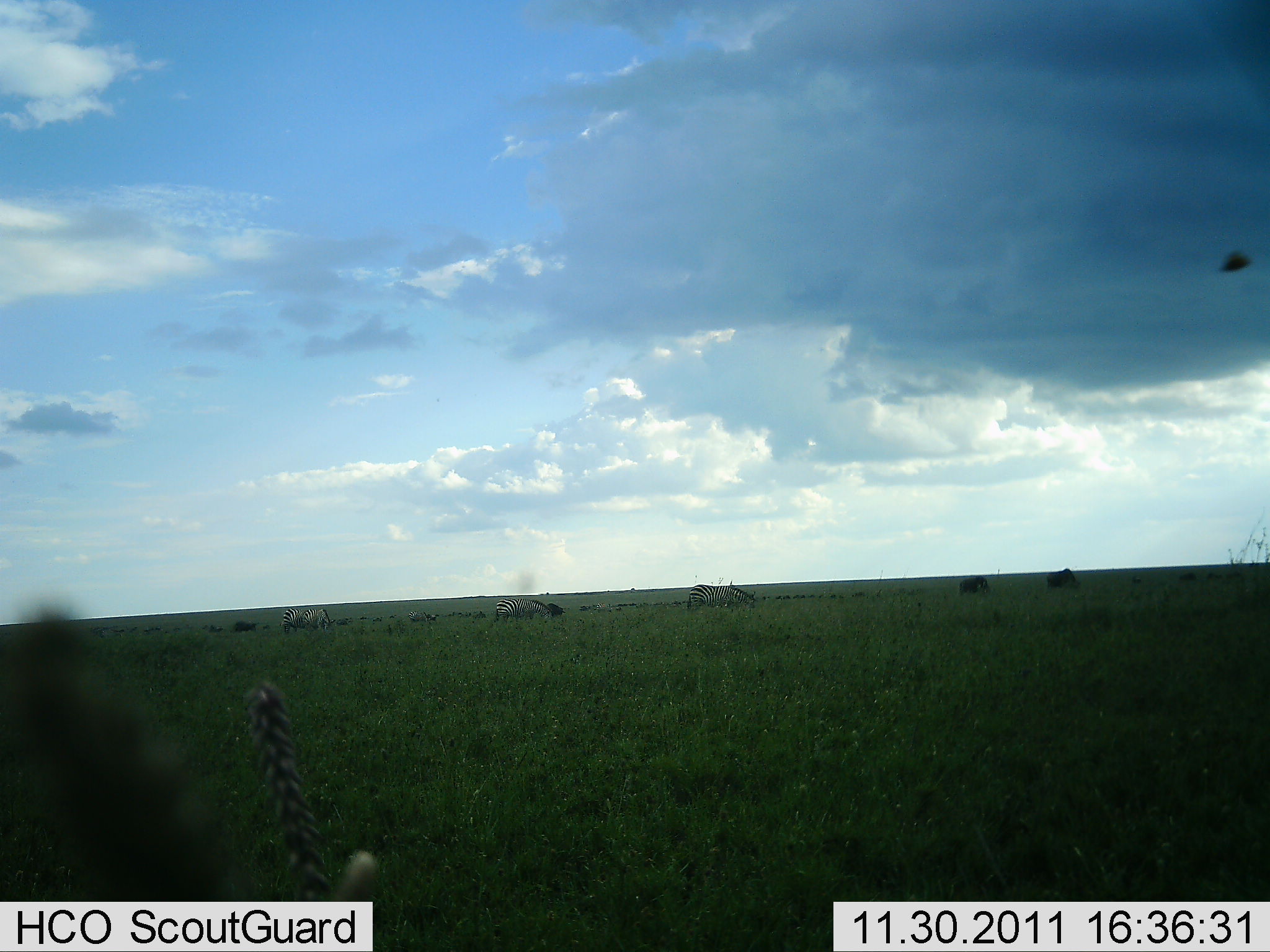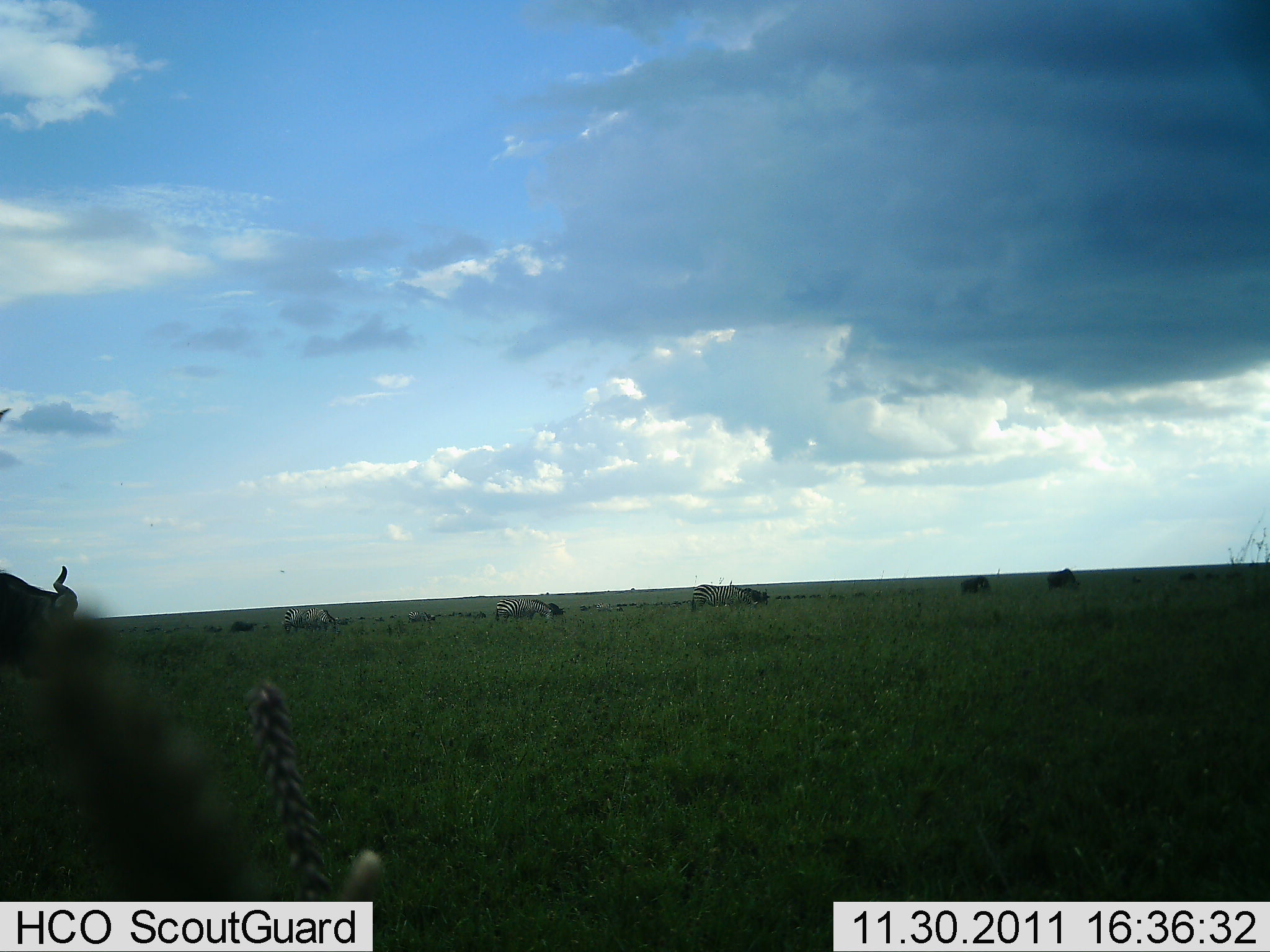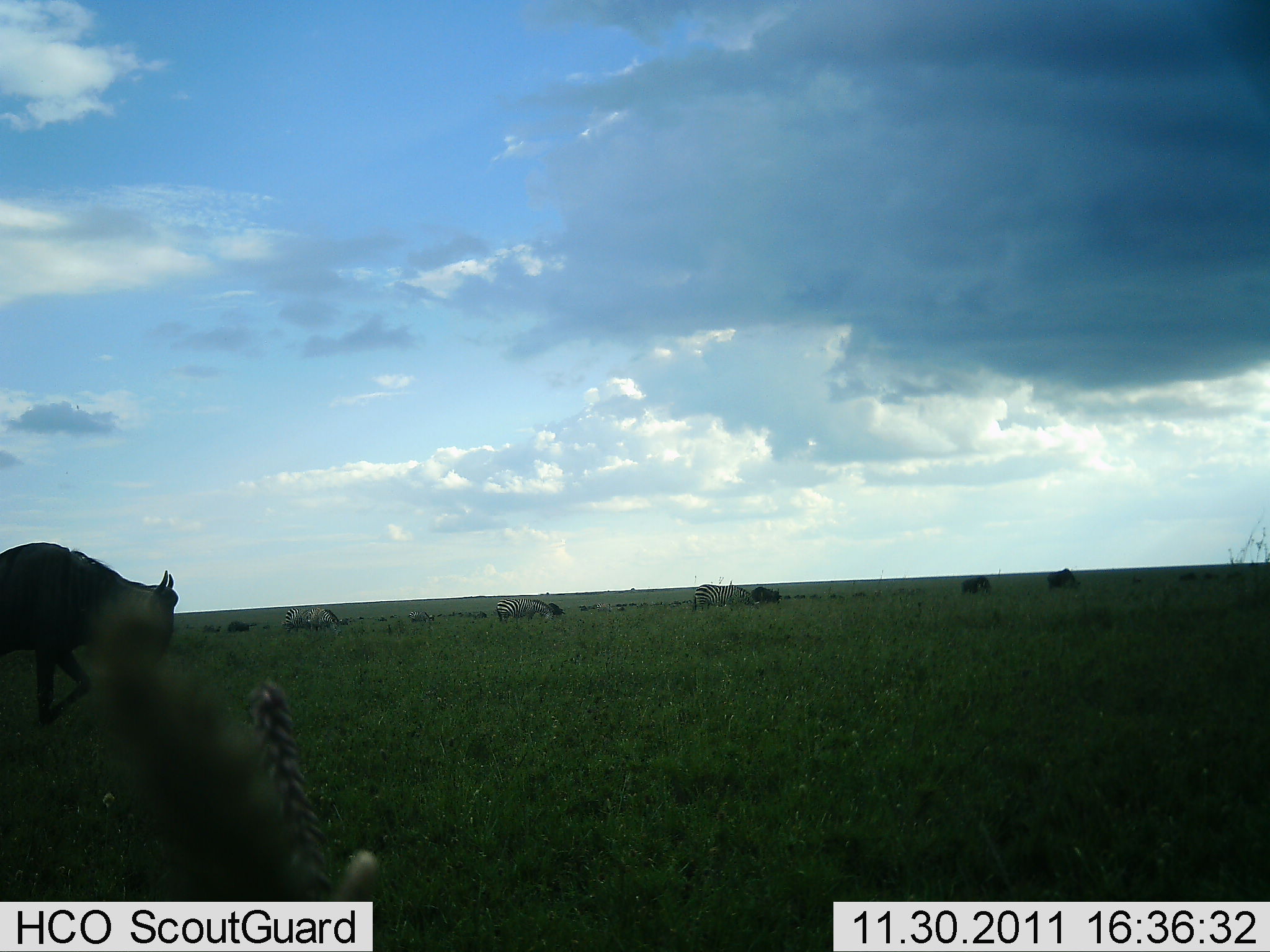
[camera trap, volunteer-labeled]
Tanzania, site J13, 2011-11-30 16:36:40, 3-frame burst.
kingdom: Animalia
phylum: Chordata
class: Mammalia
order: Artiodactyla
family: Bovidae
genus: Connochaetes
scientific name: Connochaetes taurinus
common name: blue wildebeest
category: wildebeest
Wildebeest (blue wildebeest) (Connochaetes taurinus), count 4. Behavior (volunteer vote fractions): standing 16%, resting 0%, moving 95%, interacting 0%. Young present (vote fraction): 0%. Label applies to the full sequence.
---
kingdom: Animalia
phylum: Chordata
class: Mammalia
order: Perissodactyla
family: Equidae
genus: Equus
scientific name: Equus quagga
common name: plains zebra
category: zebra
Zebra (plains zebra) (Equus quagga), count 3. Behavior (volunteer vote fractions): standing 27%, resting 0%, moving 20%, interacting 0%. Young present (vote fraction): 0%. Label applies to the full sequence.